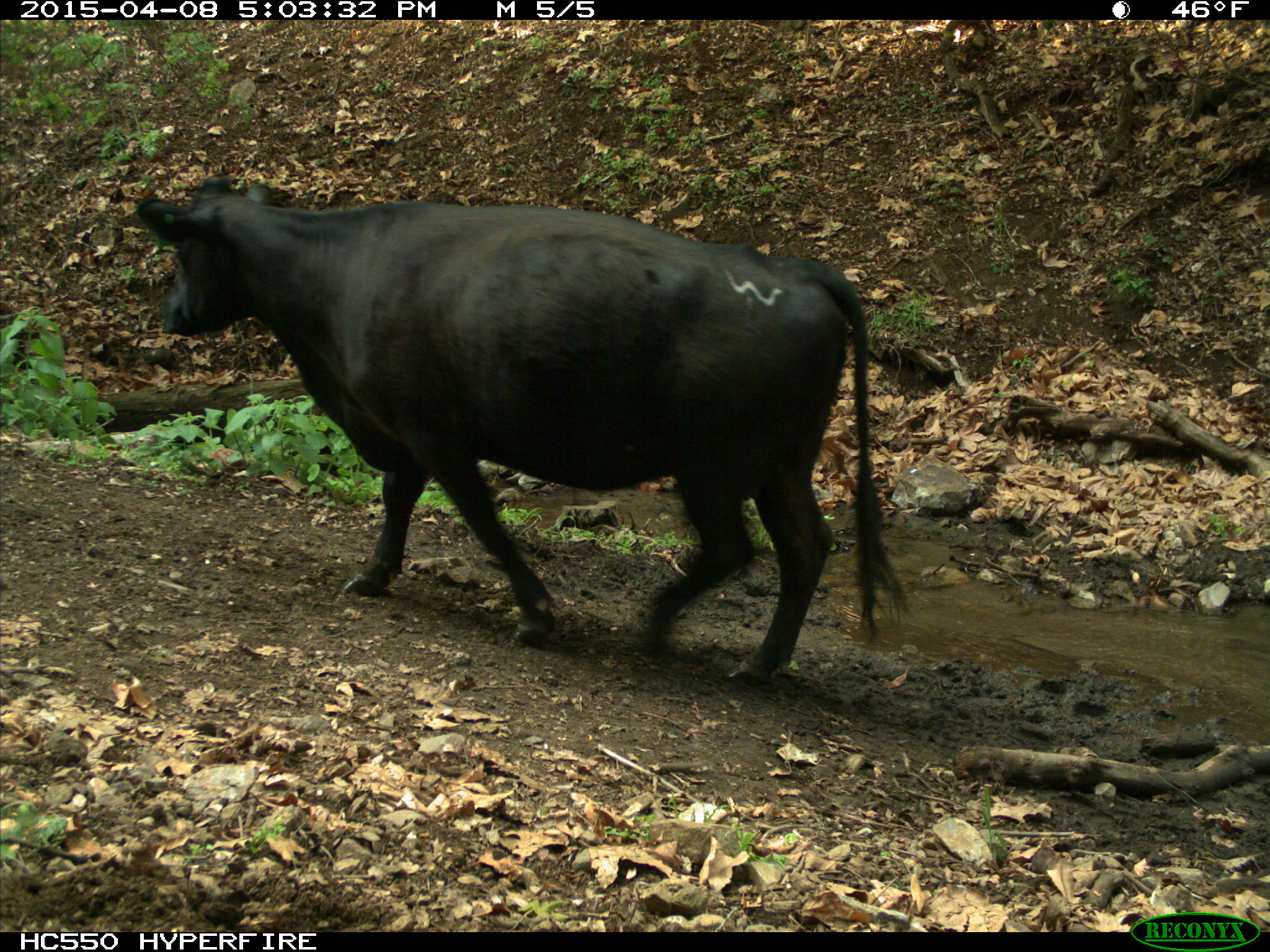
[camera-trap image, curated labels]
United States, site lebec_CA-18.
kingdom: Animalia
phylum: Chordata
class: Mammalia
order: Artiodactyla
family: Bovidae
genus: Bos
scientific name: Bos taurus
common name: domestic cow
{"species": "Bos taurus (domestic cow)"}